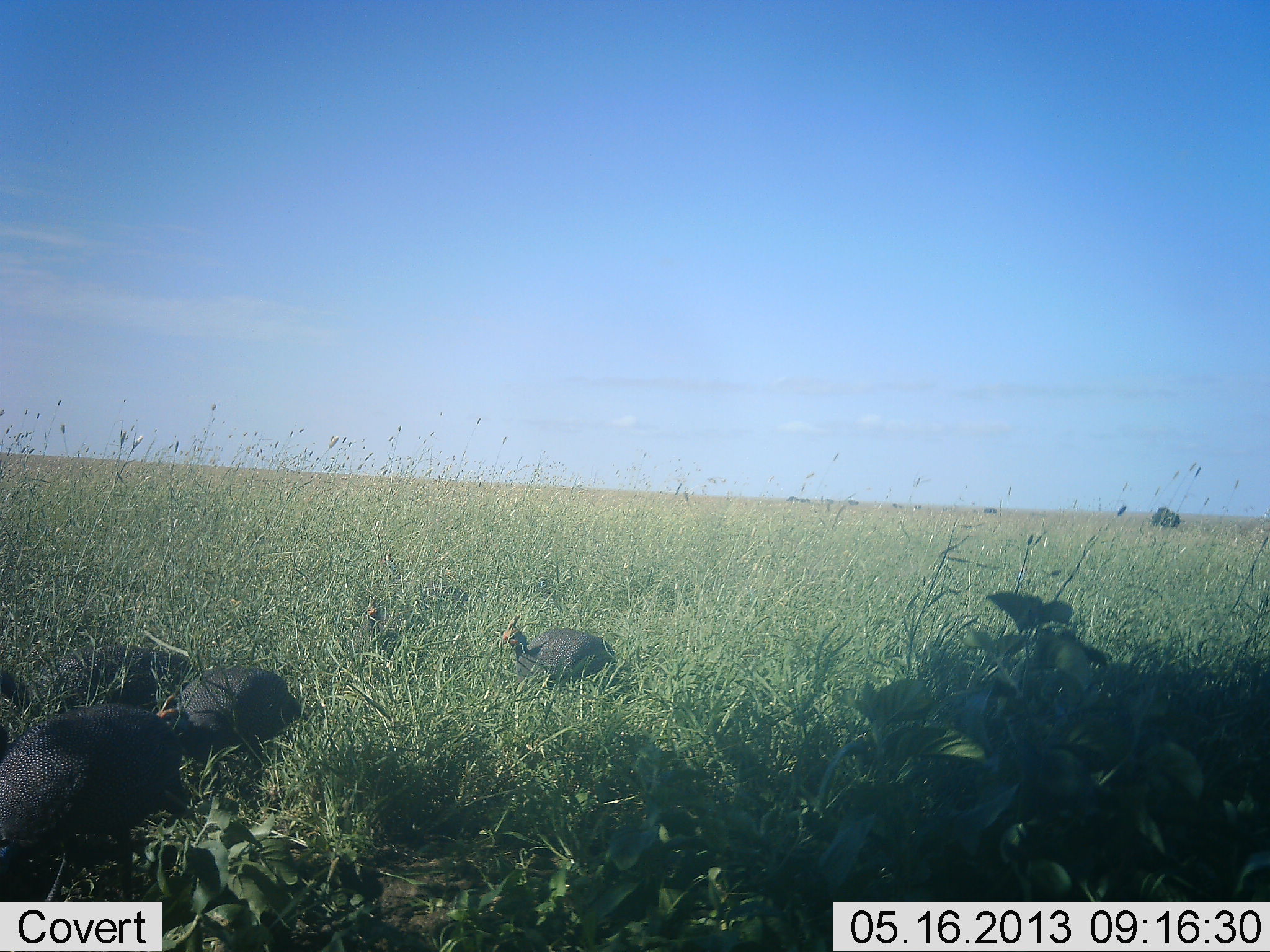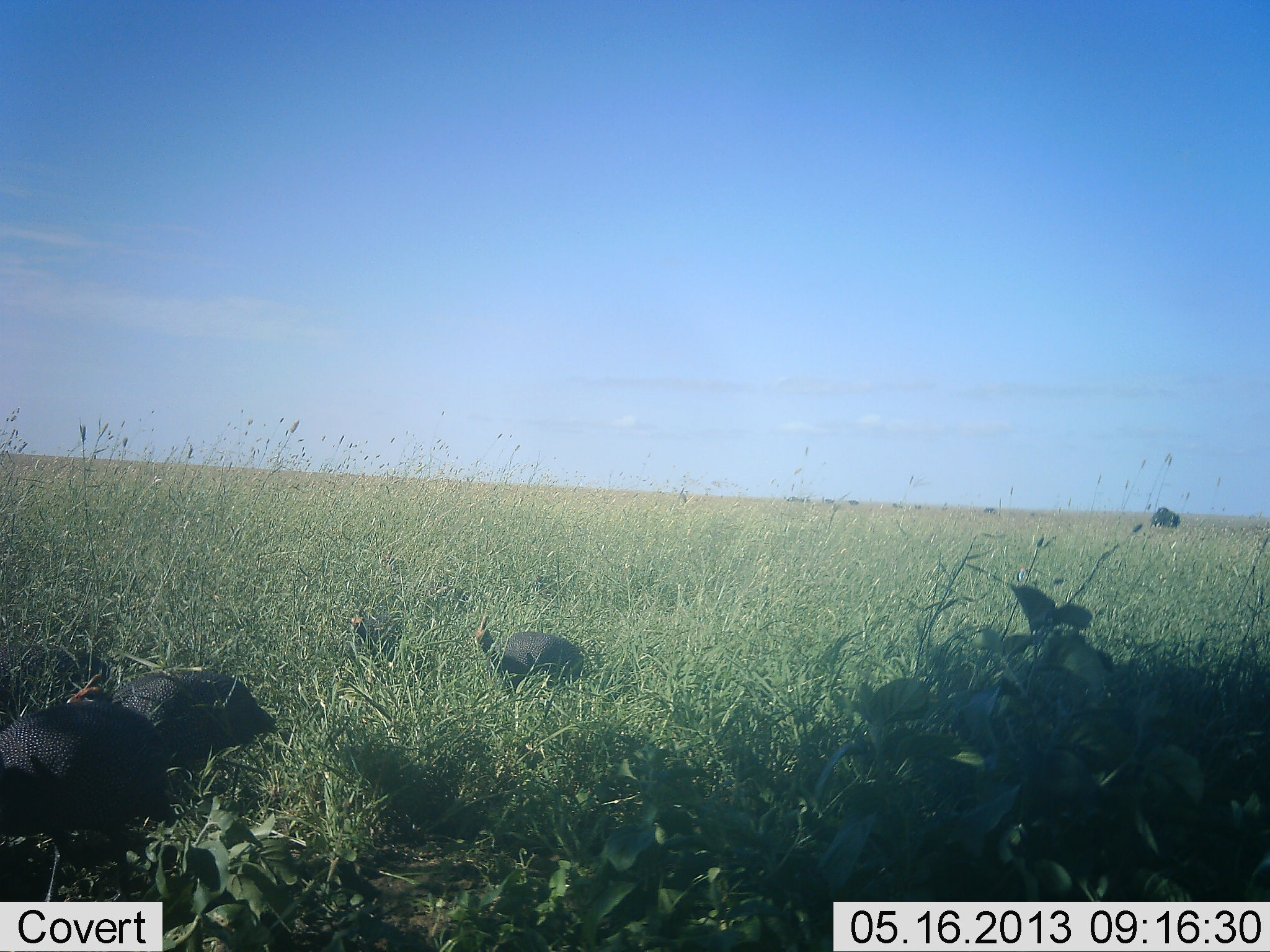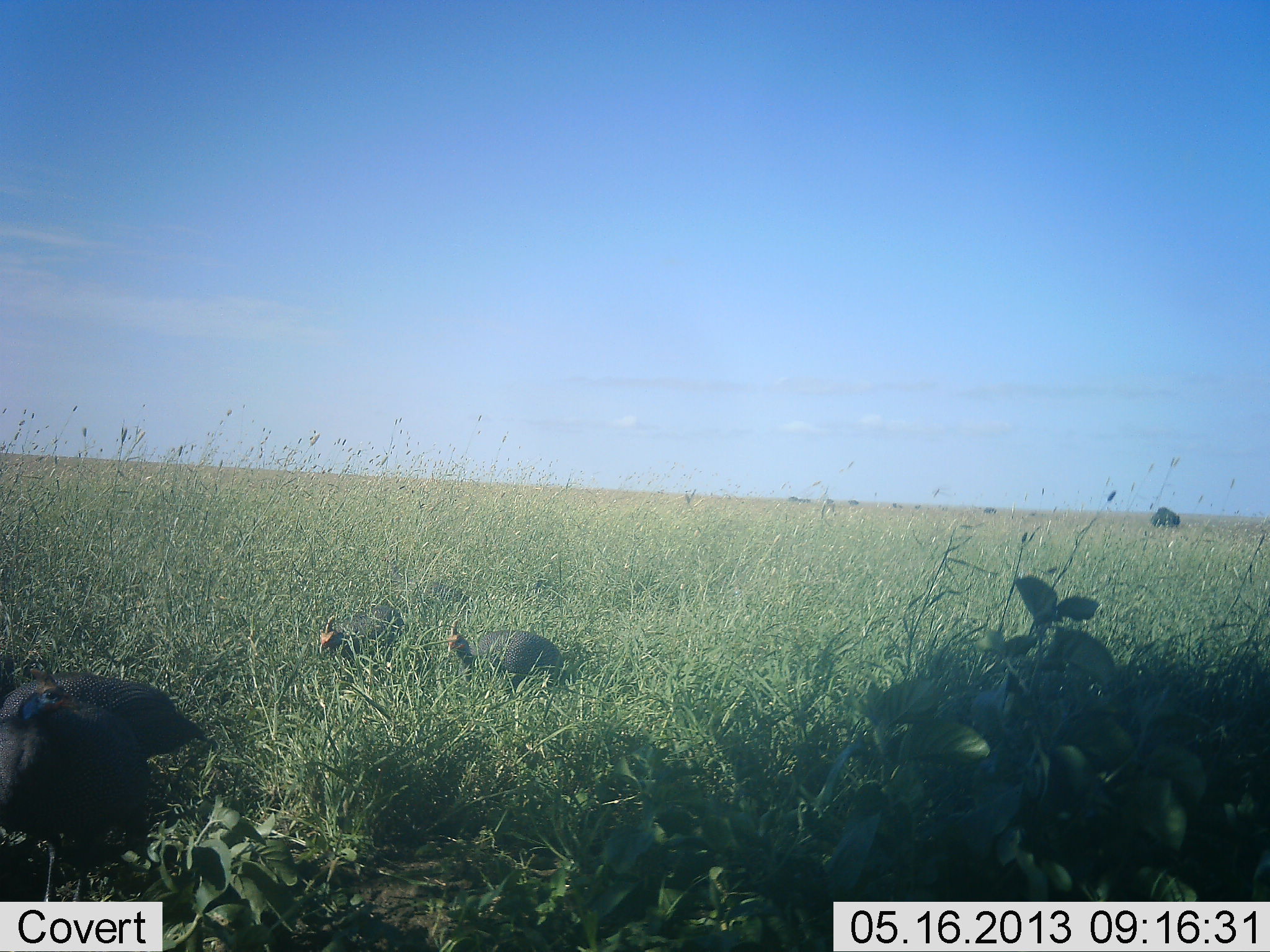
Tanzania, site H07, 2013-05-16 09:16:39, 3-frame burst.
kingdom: Animalia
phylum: Chordata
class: Aves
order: Galliformes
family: Numididae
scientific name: Numididae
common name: guinea fowl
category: guineafowl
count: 5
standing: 8%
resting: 0%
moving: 92%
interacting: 0%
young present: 0%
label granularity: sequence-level